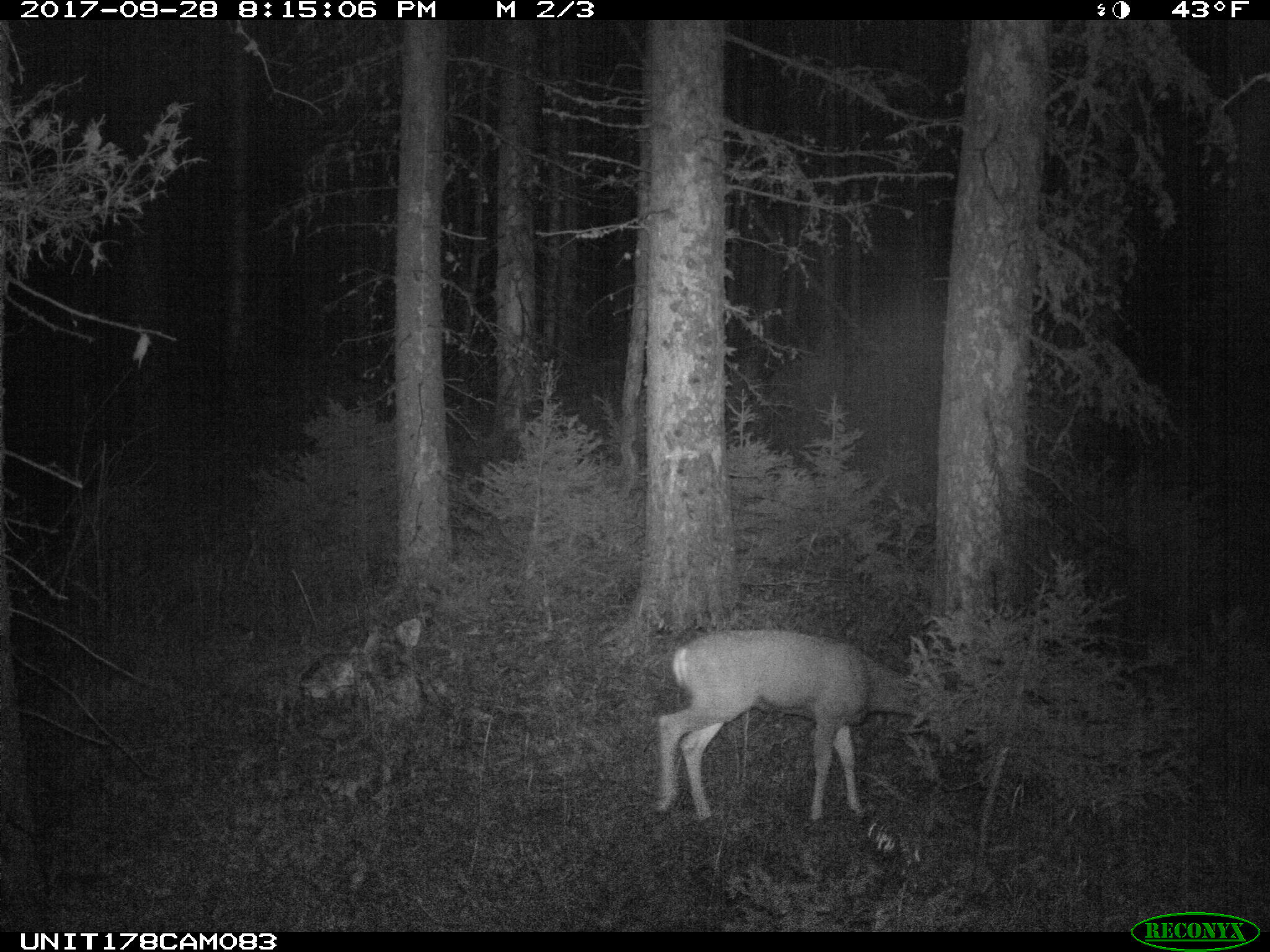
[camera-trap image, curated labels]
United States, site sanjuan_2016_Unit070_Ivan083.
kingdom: Animalia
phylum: Chordata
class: Mammalia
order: Artiodactyla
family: Cervidae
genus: Odocoileus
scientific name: Odocoileus hemionus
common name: mule deer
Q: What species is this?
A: Odocoileus hemionus (mule deer).